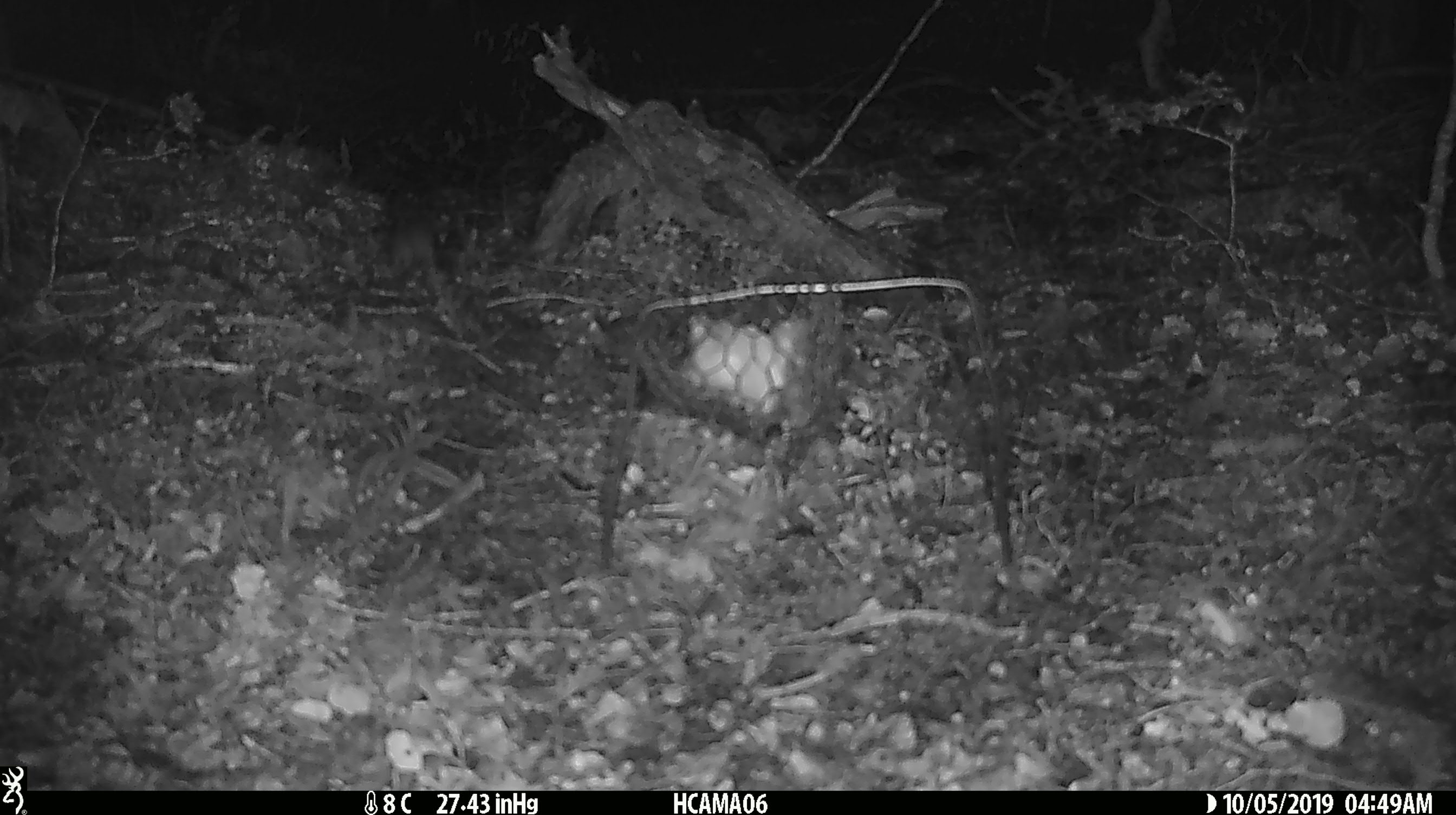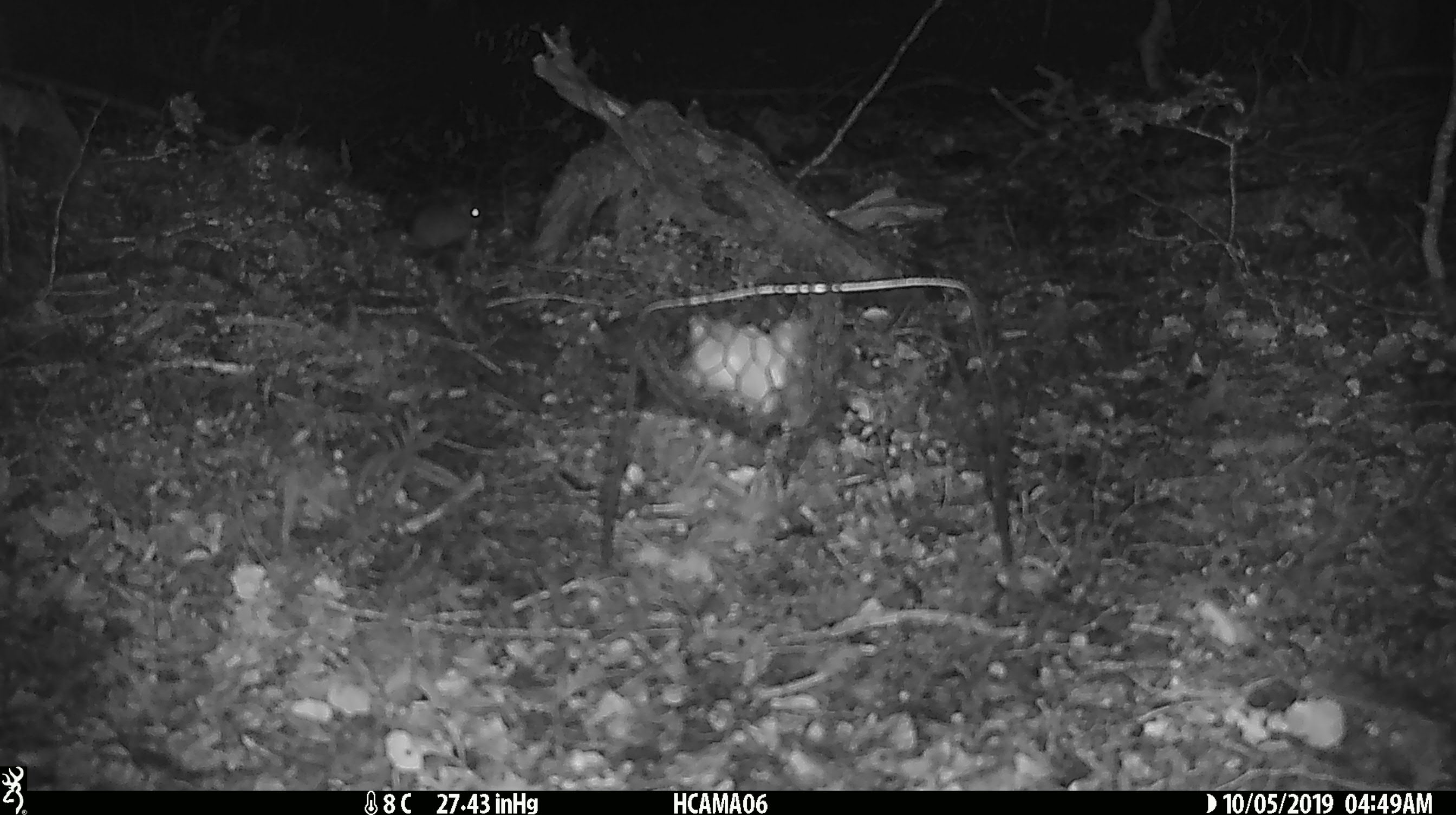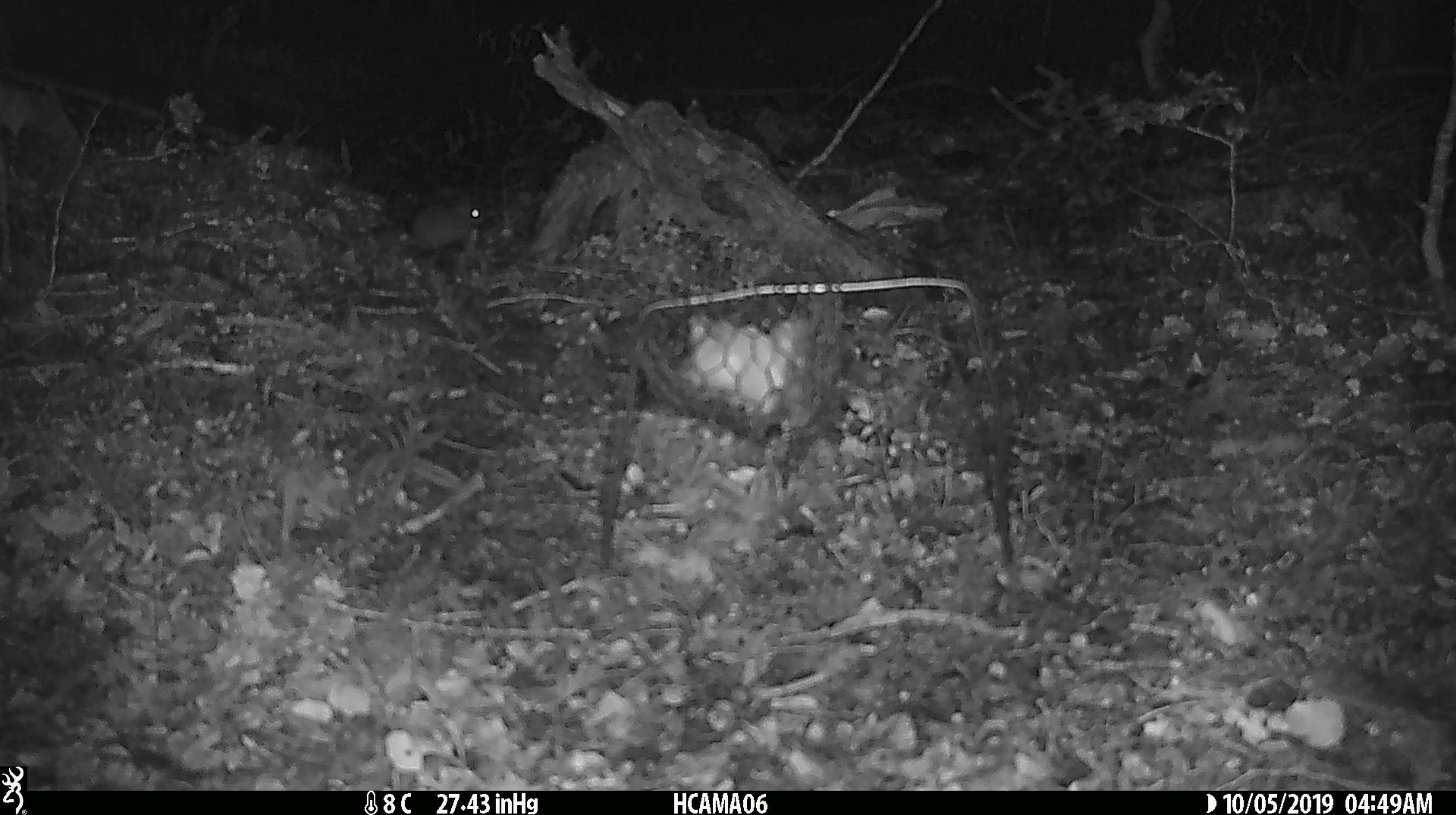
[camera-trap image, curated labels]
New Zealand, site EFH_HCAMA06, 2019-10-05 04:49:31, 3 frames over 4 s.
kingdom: Animalia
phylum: Chordata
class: Mammalia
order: Rodentia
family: Muridae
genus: Mus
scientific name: Mus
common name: mouse